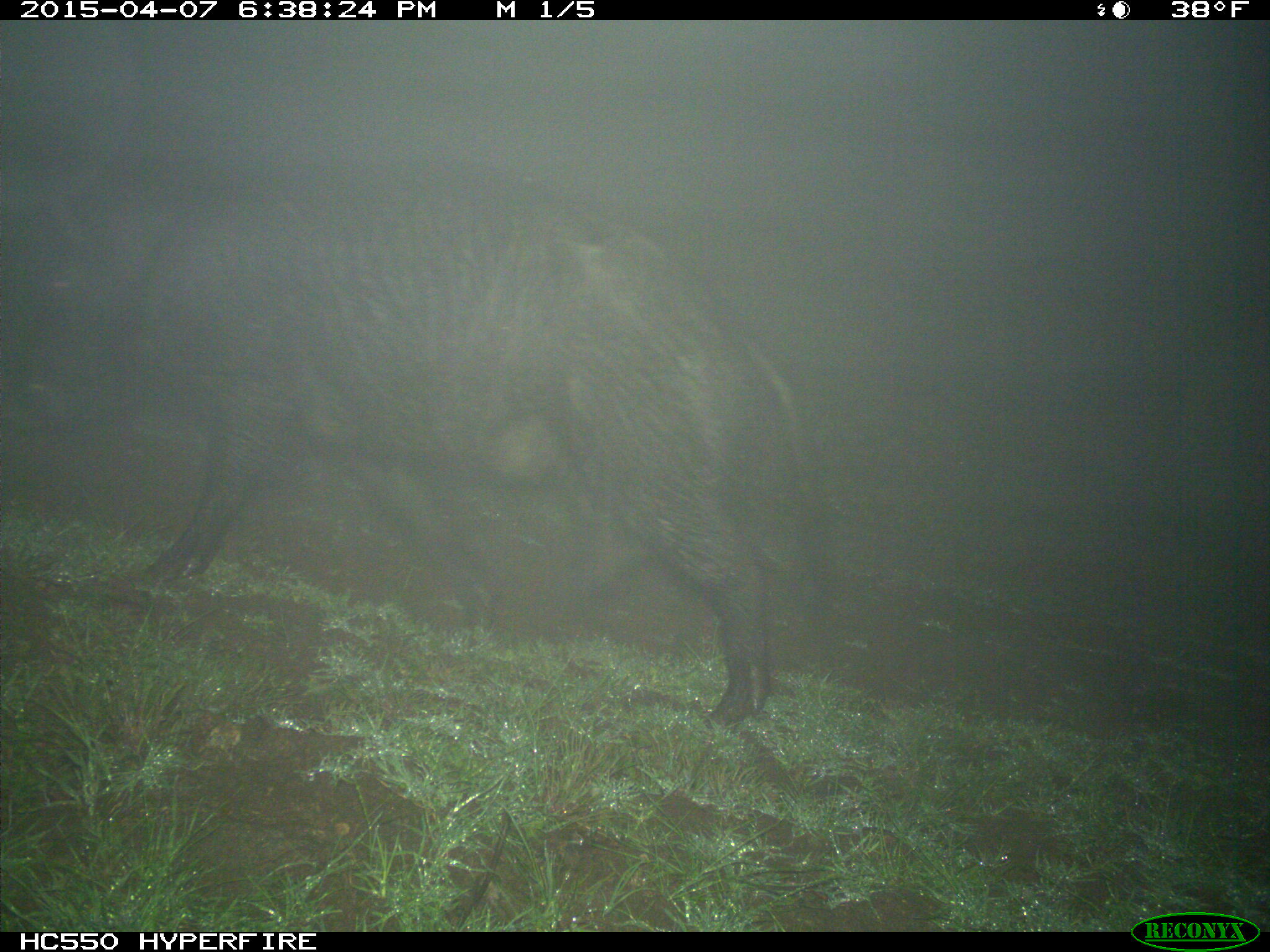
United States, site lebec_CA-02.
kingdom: Animalia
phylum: Chordata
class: Mammalia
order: Artiodactyla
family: Suidae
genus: Sus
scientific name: Sus scrofa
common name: wild boar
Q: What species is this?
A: Sus scrofa (wild boar).